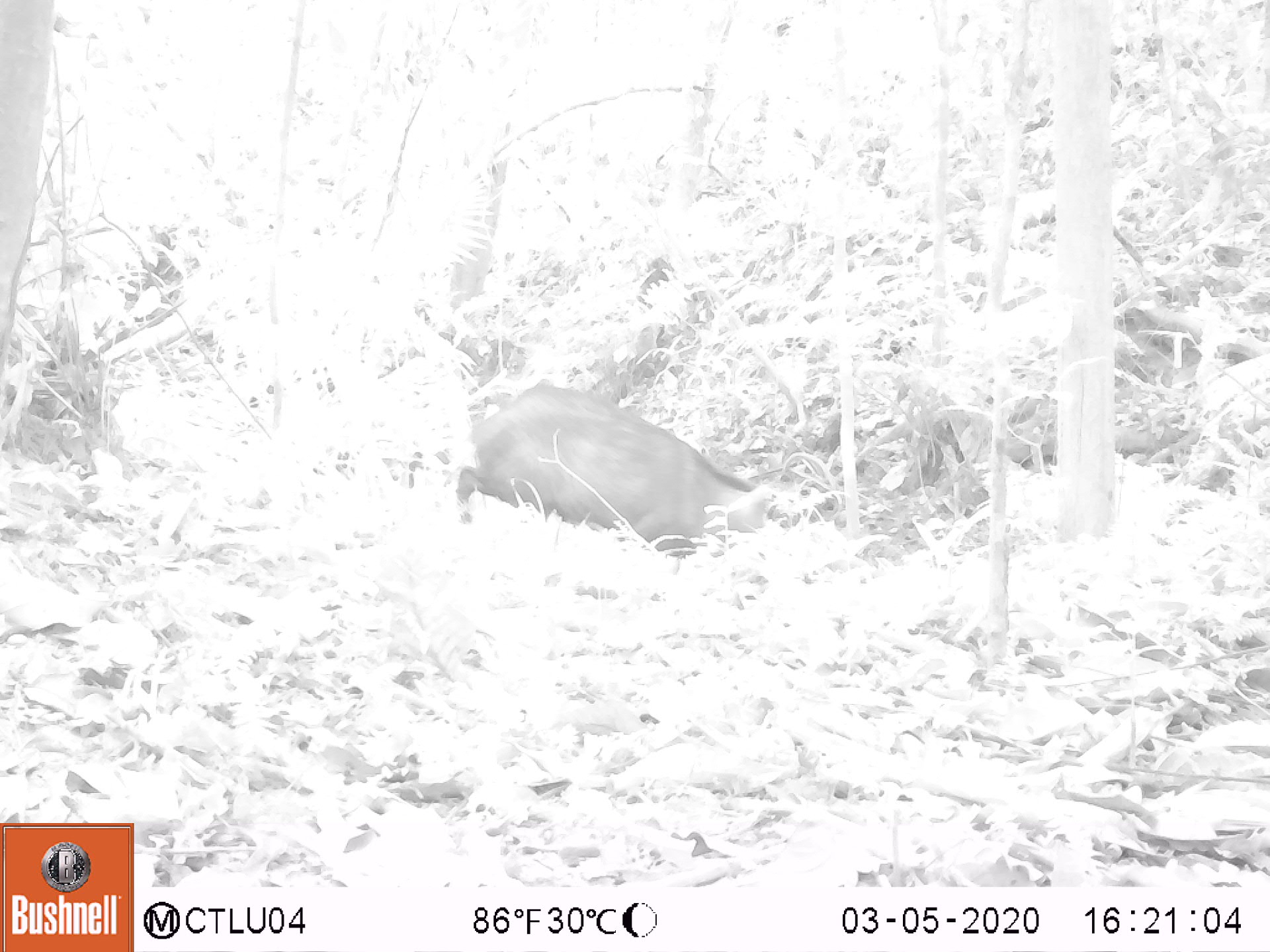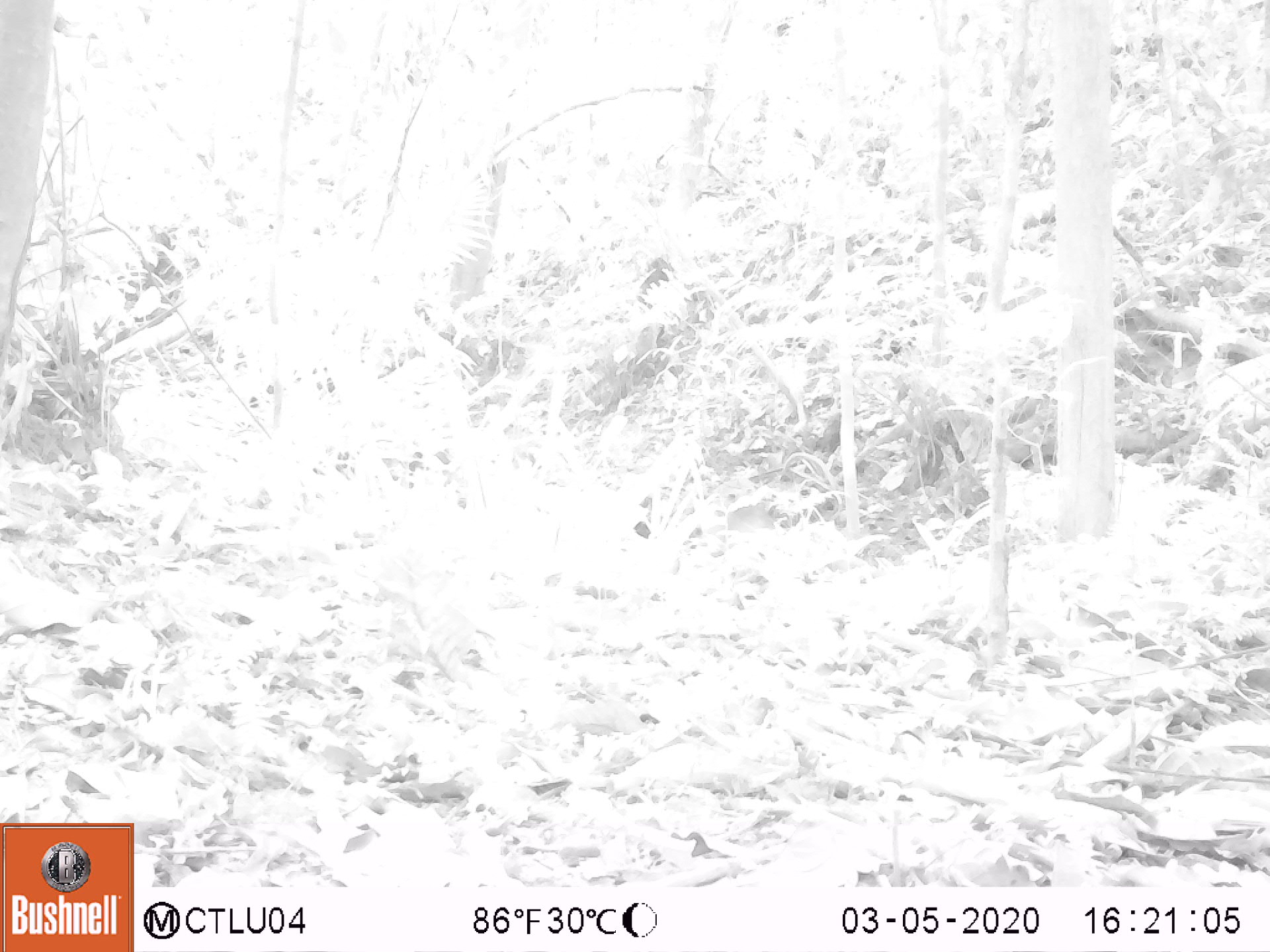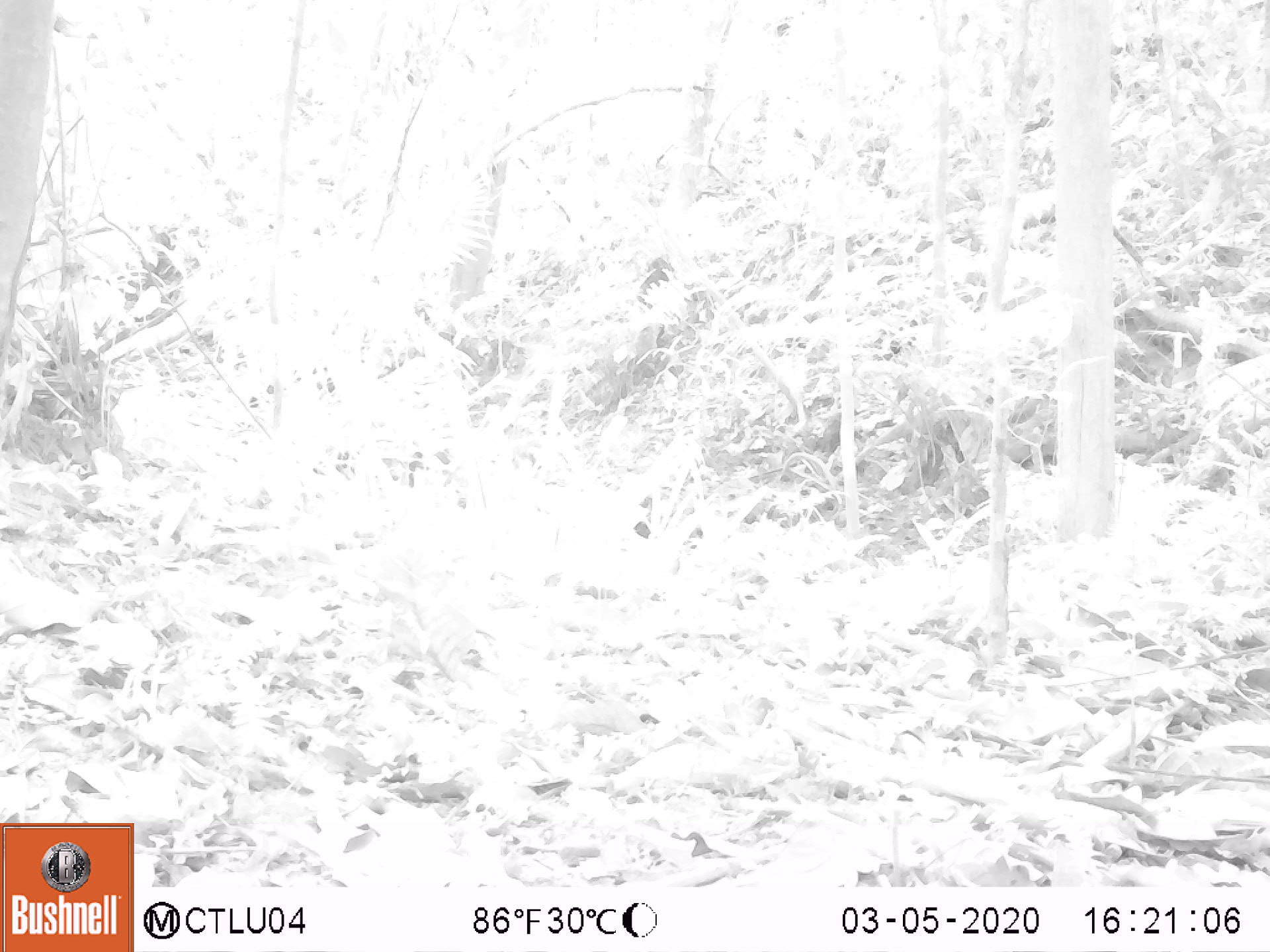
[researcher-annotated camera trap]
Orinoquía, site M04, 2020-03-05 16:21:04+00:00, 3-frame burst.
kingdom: Animalia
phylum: Chordata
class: Mammalia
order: Artiodactyla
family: Tayassuidae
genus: Pecari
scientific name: Pecari tajacu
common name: collared peccary